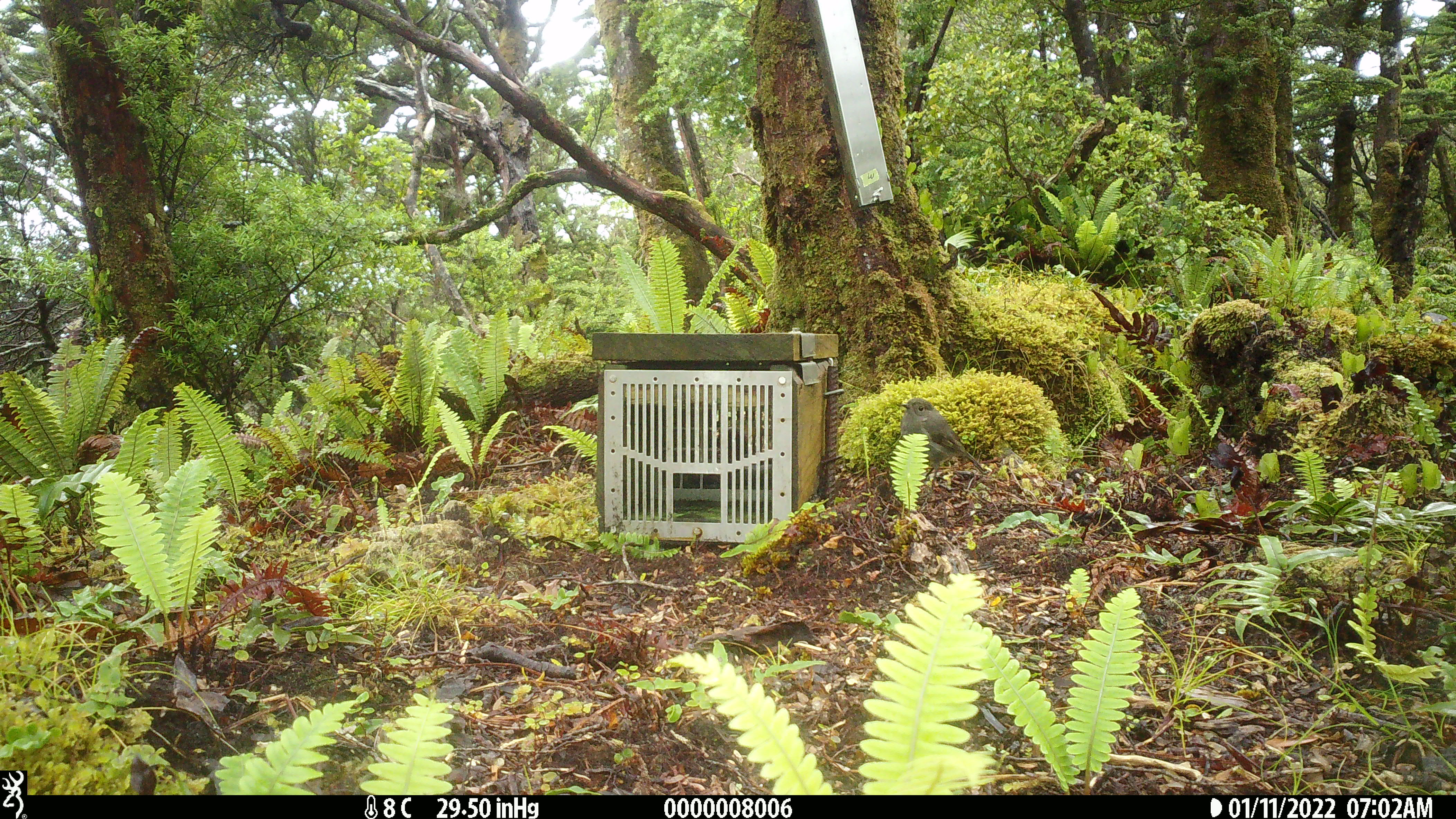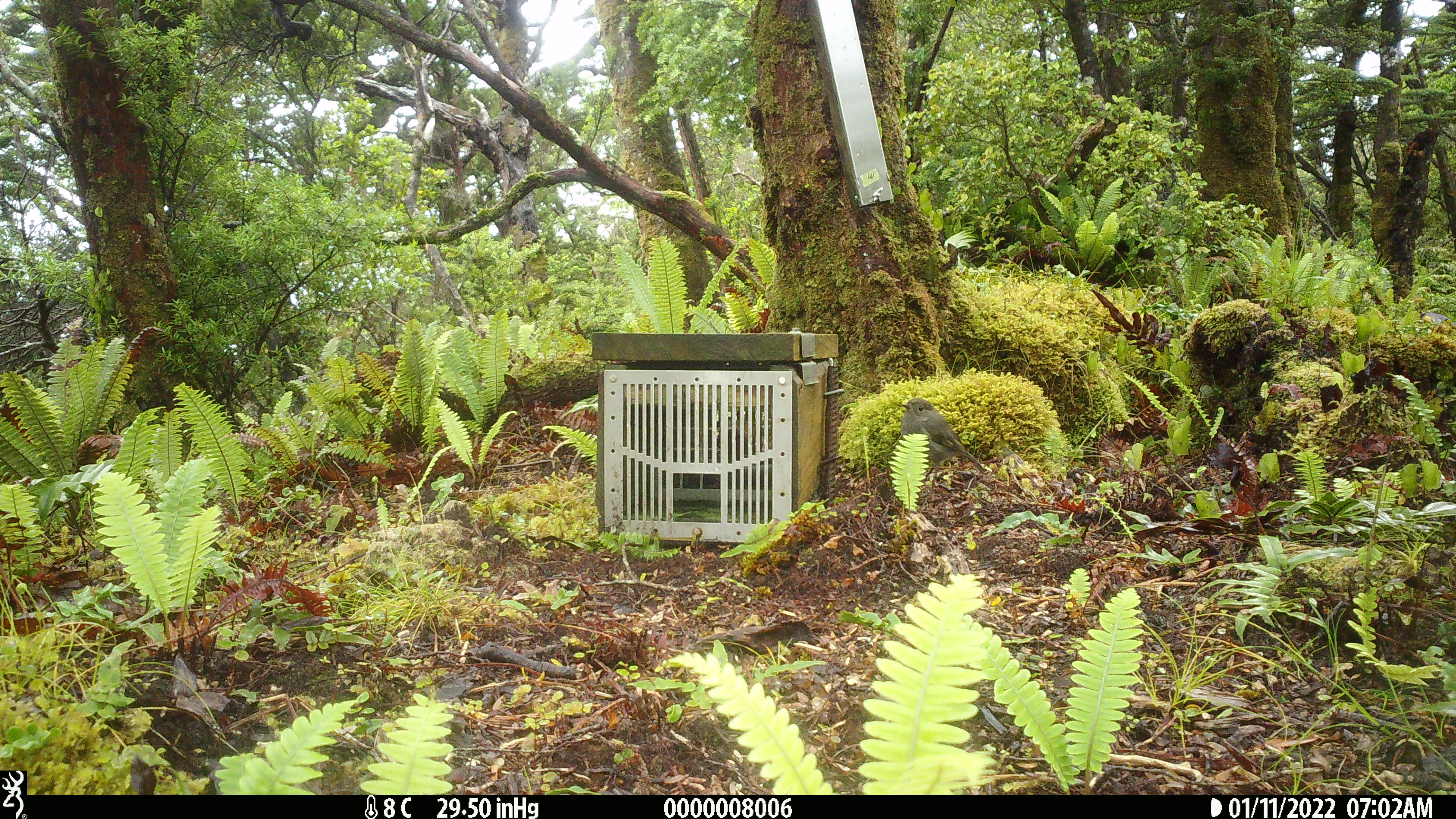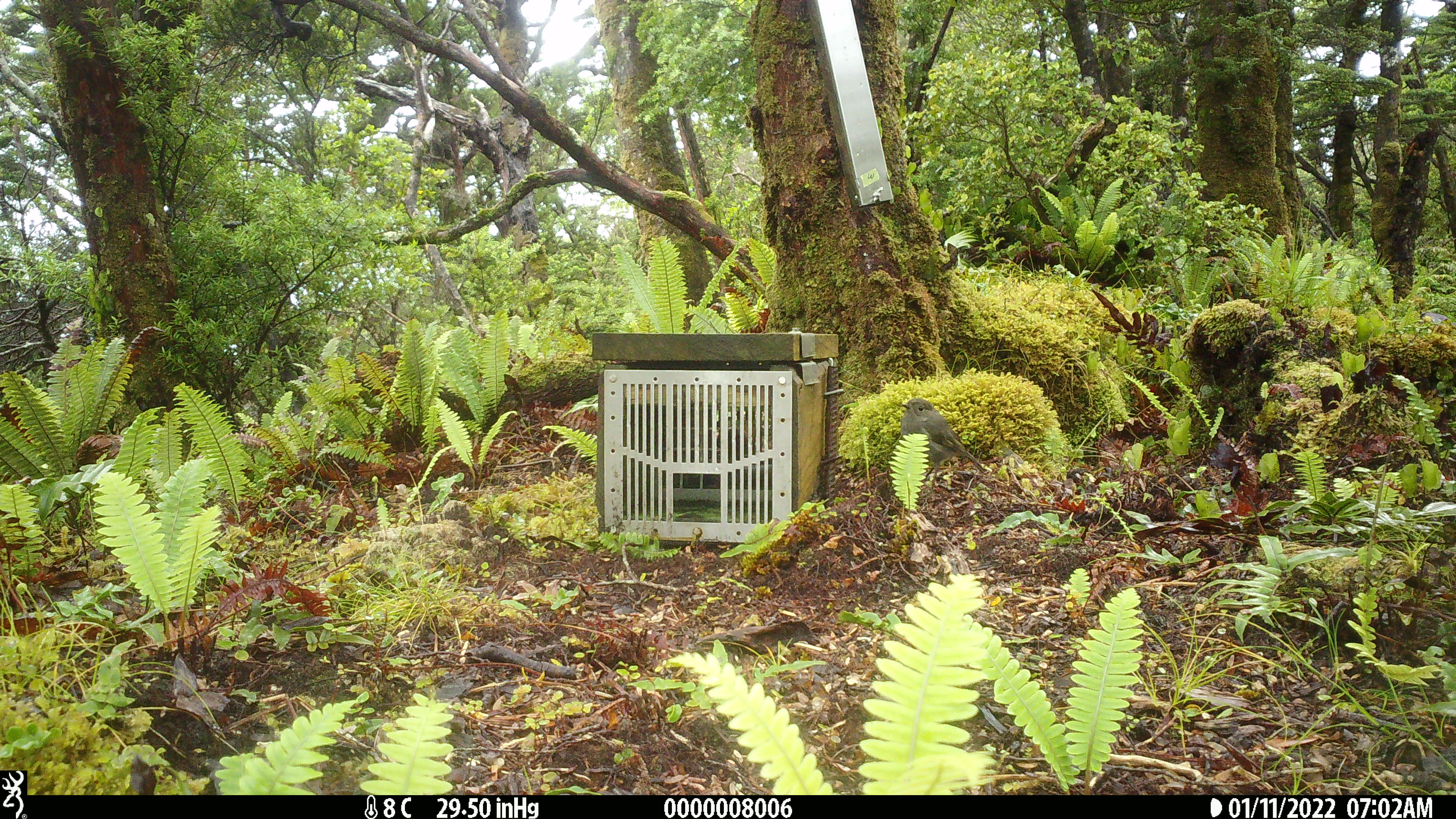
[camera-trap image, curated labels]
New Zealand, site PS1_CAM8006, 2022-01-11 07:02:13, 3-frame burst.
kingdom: Animalia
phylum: Chordata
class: Aves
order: Passeriformes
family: Petroicidae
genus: Petroica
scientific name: Petroica australis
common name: new zealand robin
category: robin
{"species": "robin (new zealand robin) (Petroica australis)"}